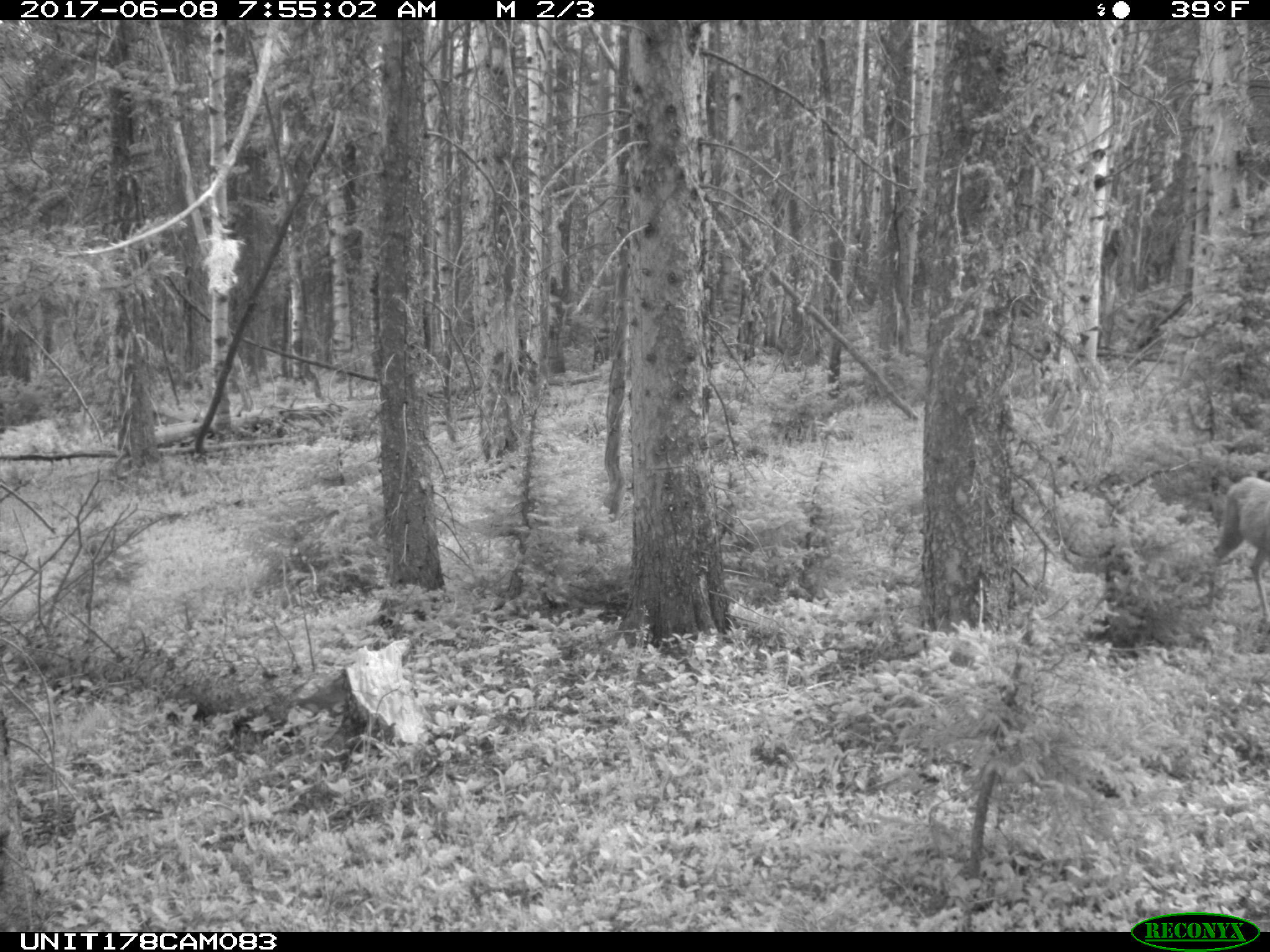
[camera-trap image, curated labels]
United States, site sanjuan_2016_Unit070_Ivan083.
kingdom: Animalia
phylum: Chordata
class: Mammalia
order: Artiodactyla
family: Cervidae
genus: Odocoileus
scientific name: Odocoileus hemionus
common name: mule deer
Odocoileus hemionus (mule deer).